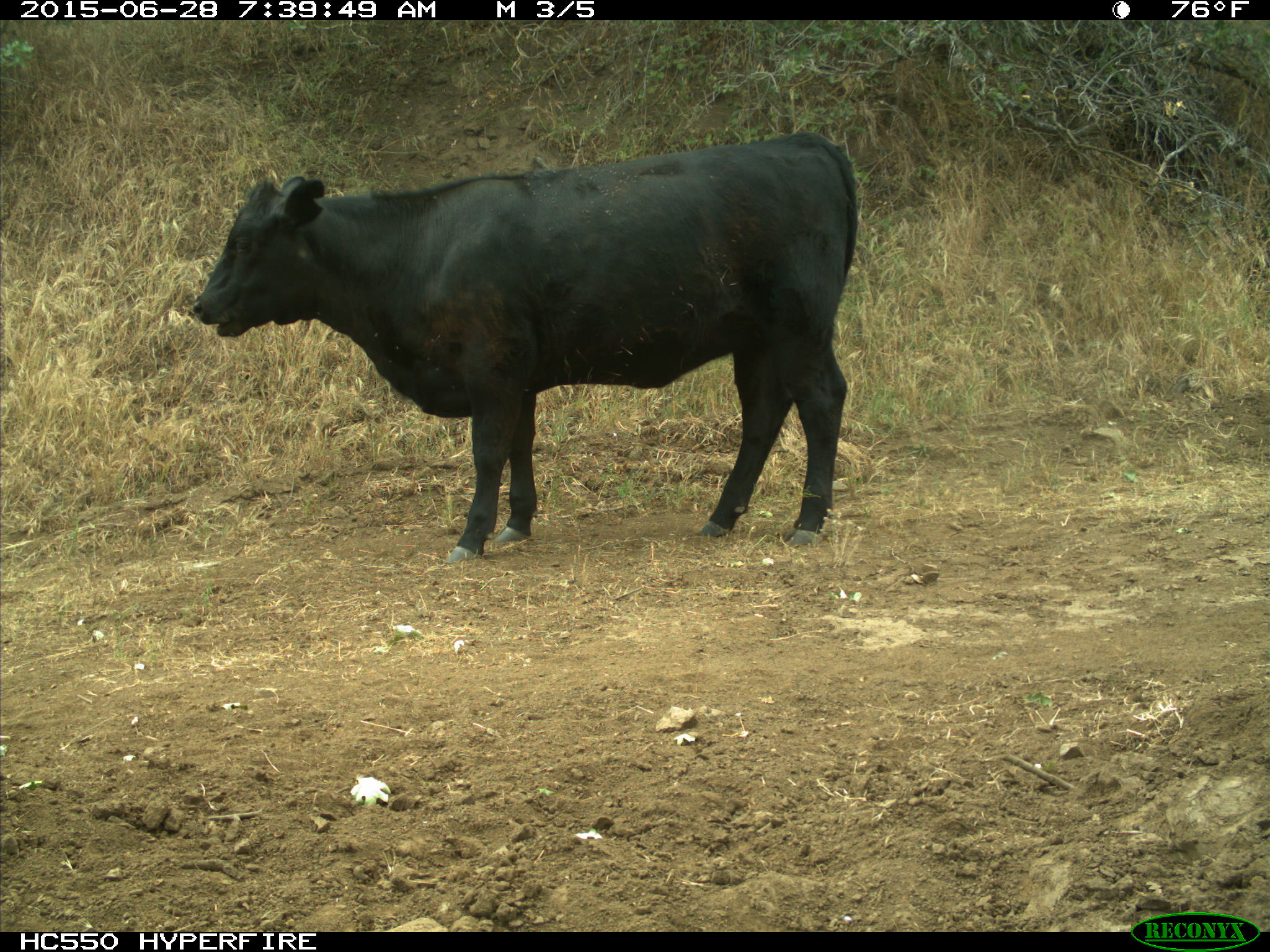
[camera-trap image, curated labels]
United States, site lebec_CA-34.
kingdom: Animalia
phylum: Chordata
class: Mammalia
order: Artiodactyla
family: Bovidae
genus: Bos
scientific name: Bos taurus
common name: domestic cow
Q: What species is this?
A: Bos taurus (domestic cow).